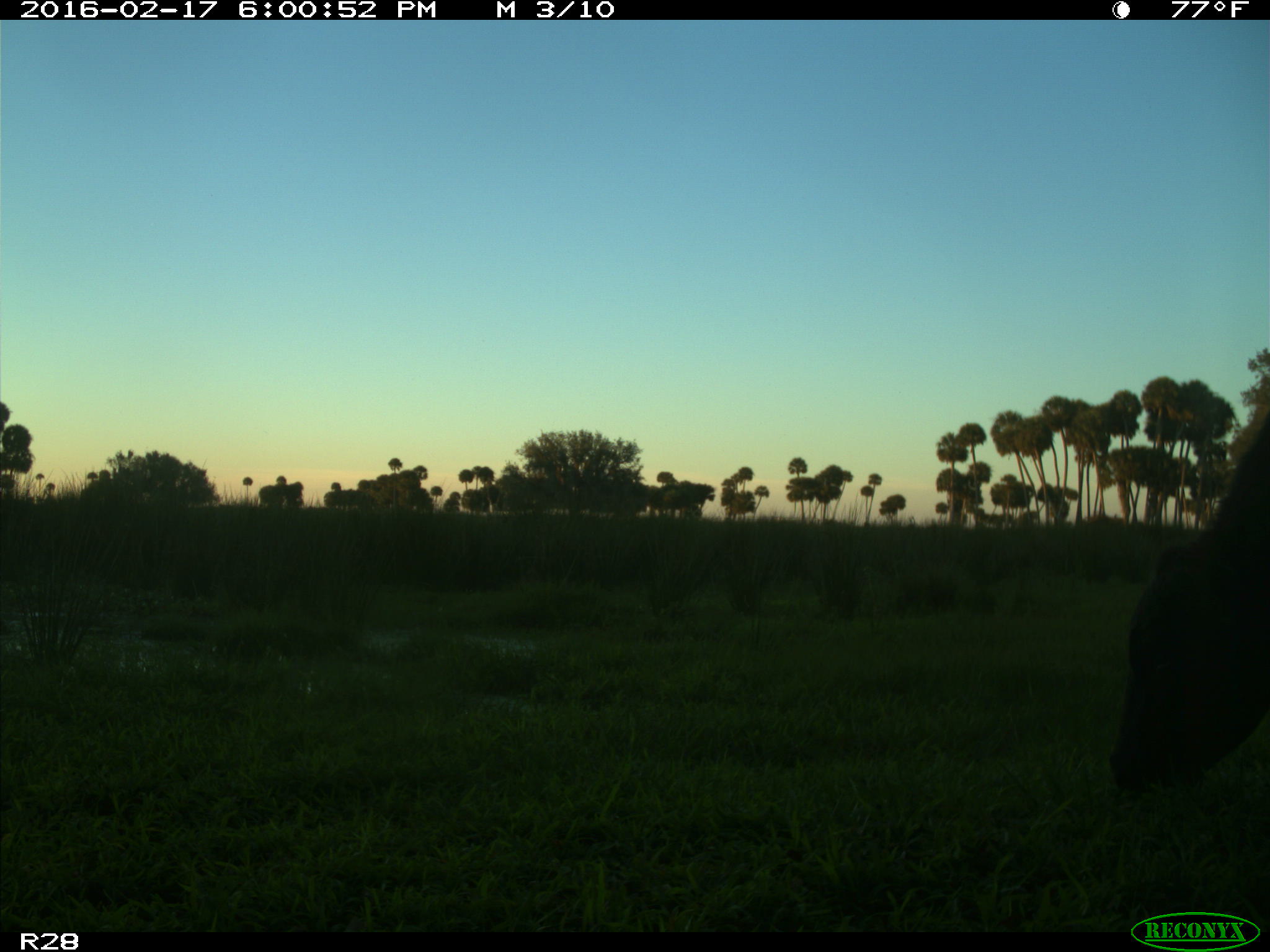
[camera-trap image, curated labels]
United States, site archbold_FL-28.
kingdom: Animalia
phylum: Chordata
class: Mammalia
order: Artiodactyla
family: Bovidae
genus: Bos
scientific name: Bos taurus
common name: domestic cow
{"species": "Bos taurus (domestic cow)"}